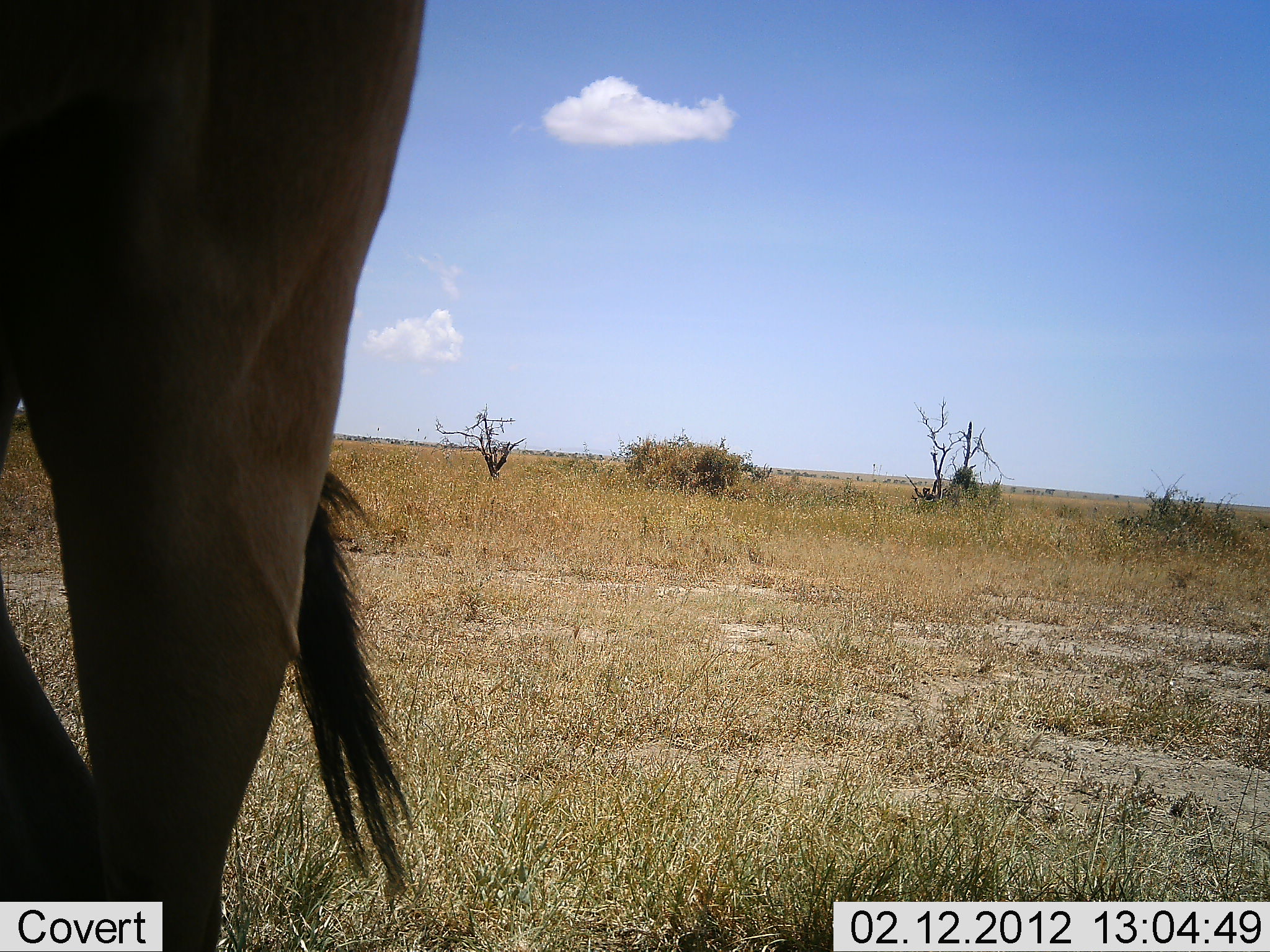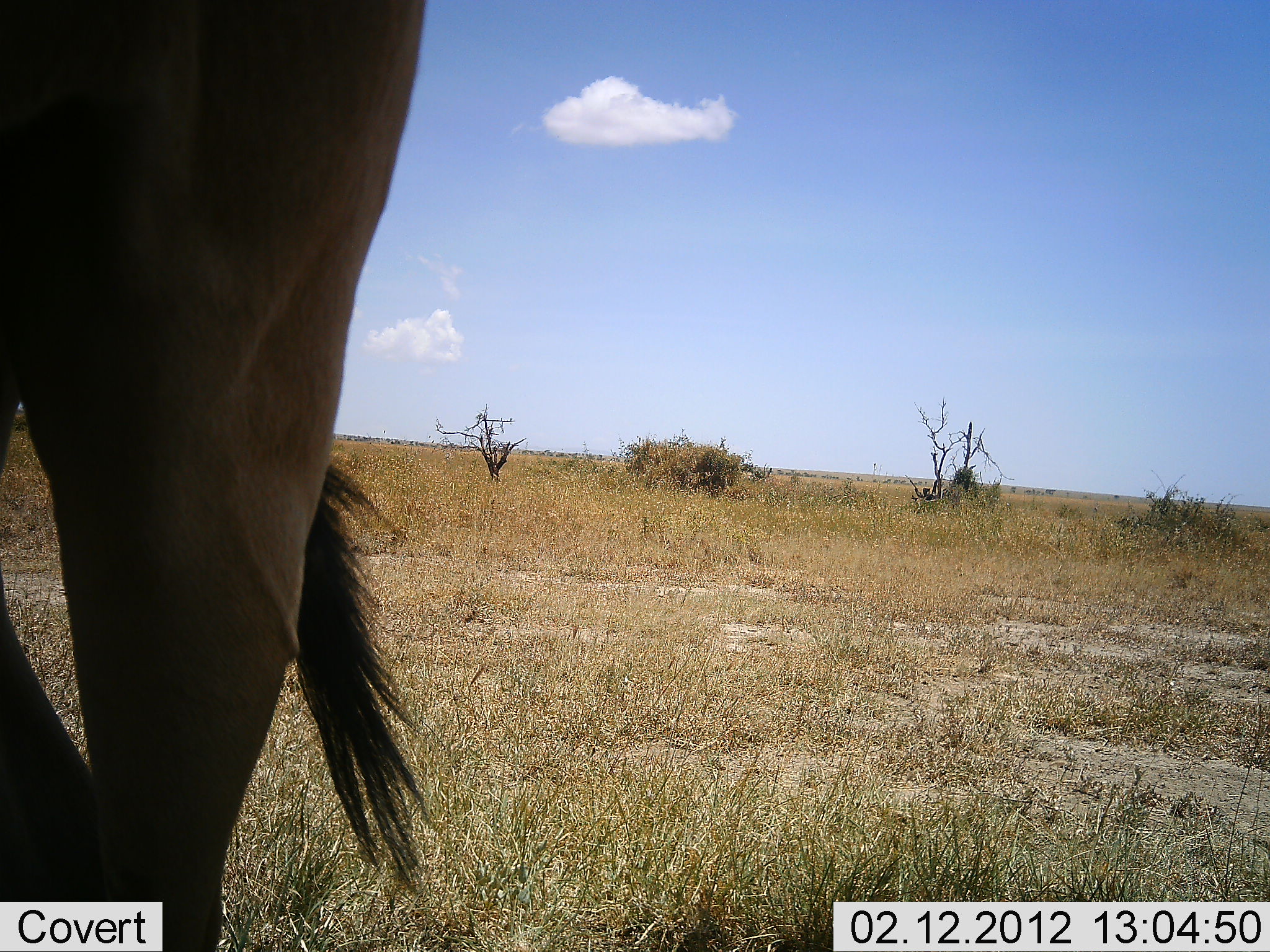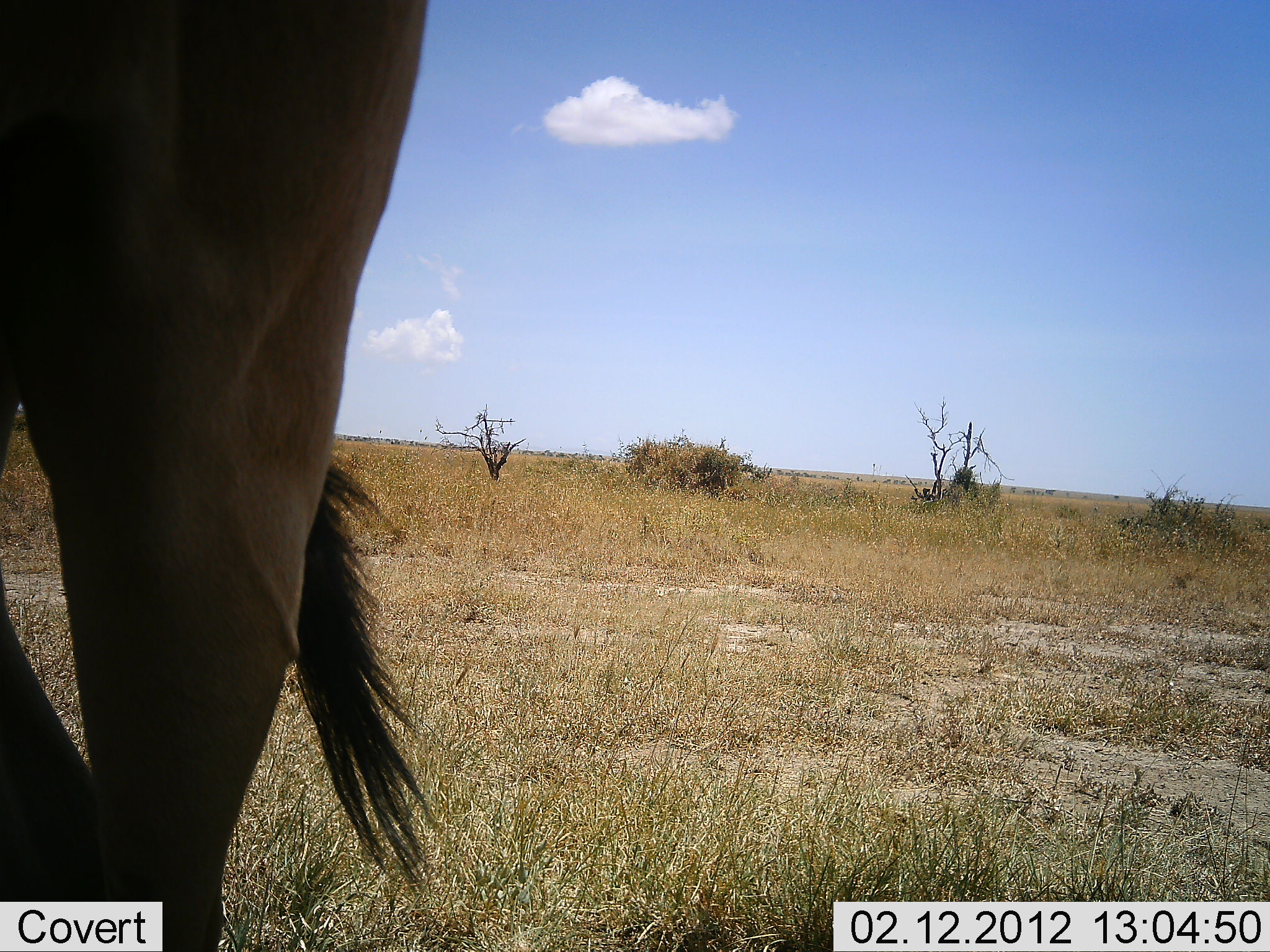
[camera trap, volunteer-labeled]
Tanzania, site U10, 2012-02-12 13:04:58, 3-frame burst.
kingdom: Animalia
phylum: Chordata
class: Mammalia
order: Artiodactyla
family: Bovidae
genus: Alcelaphus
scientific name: Alcelaphus buselaphus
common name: hartebeest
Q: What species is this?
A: Hartebeest (Alcelaphus buselaphus).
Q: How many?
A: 1.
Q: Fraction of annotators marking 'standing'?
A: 100%.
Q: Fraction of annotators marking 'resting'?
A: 0%.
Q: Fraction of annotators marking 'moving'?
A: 0%.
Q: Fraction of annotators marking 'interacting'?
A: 0%.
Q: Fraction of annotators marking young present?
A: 0%.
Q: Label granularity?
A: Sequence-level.